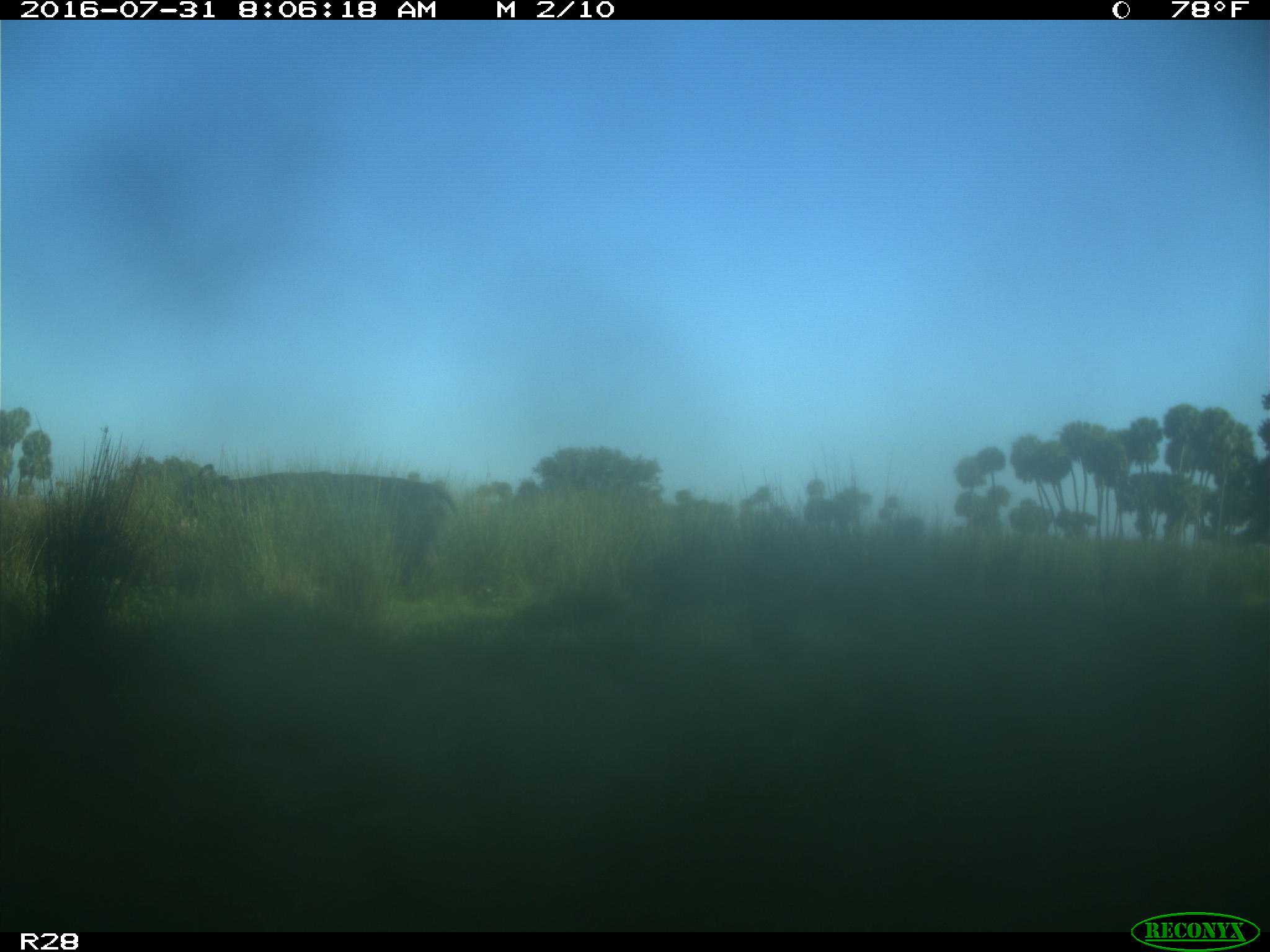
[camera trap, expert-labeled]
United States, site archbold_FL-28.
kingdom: Animalia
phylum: Chordata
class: Mammalia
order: Artiodactyla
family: Bovidae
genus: Bos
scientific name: Bos taurus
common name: domestic cow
Bos taurus (domestic cow).